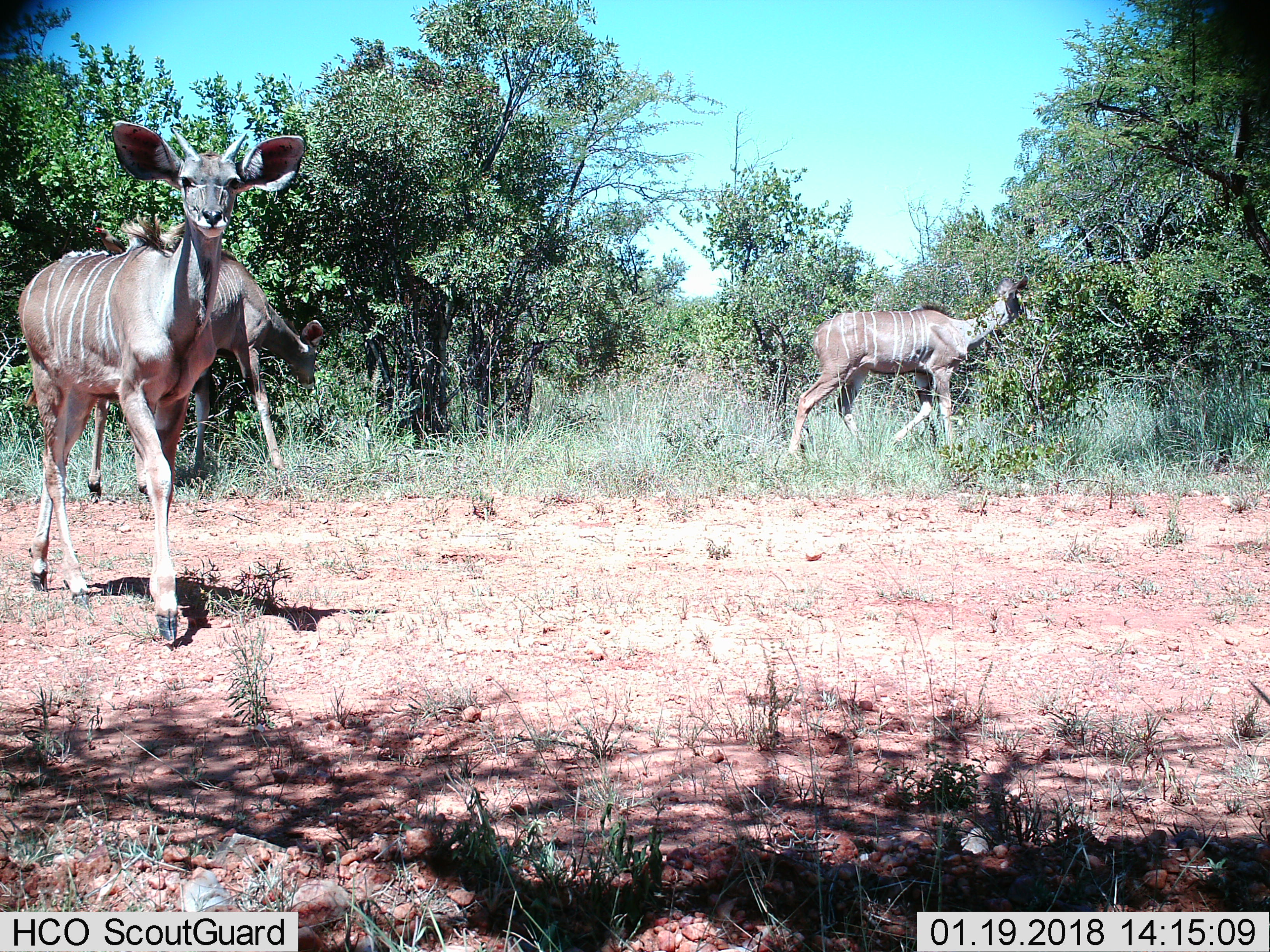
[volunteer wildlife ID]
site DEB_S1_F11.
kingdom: Animalia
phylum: Chordata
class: Mammalia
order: Artiodactyla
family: Bovidae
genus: Tragelaphus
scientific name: Tragelaphus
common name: kudu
Kudu (Tragelaphus), count 3. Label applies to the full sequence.